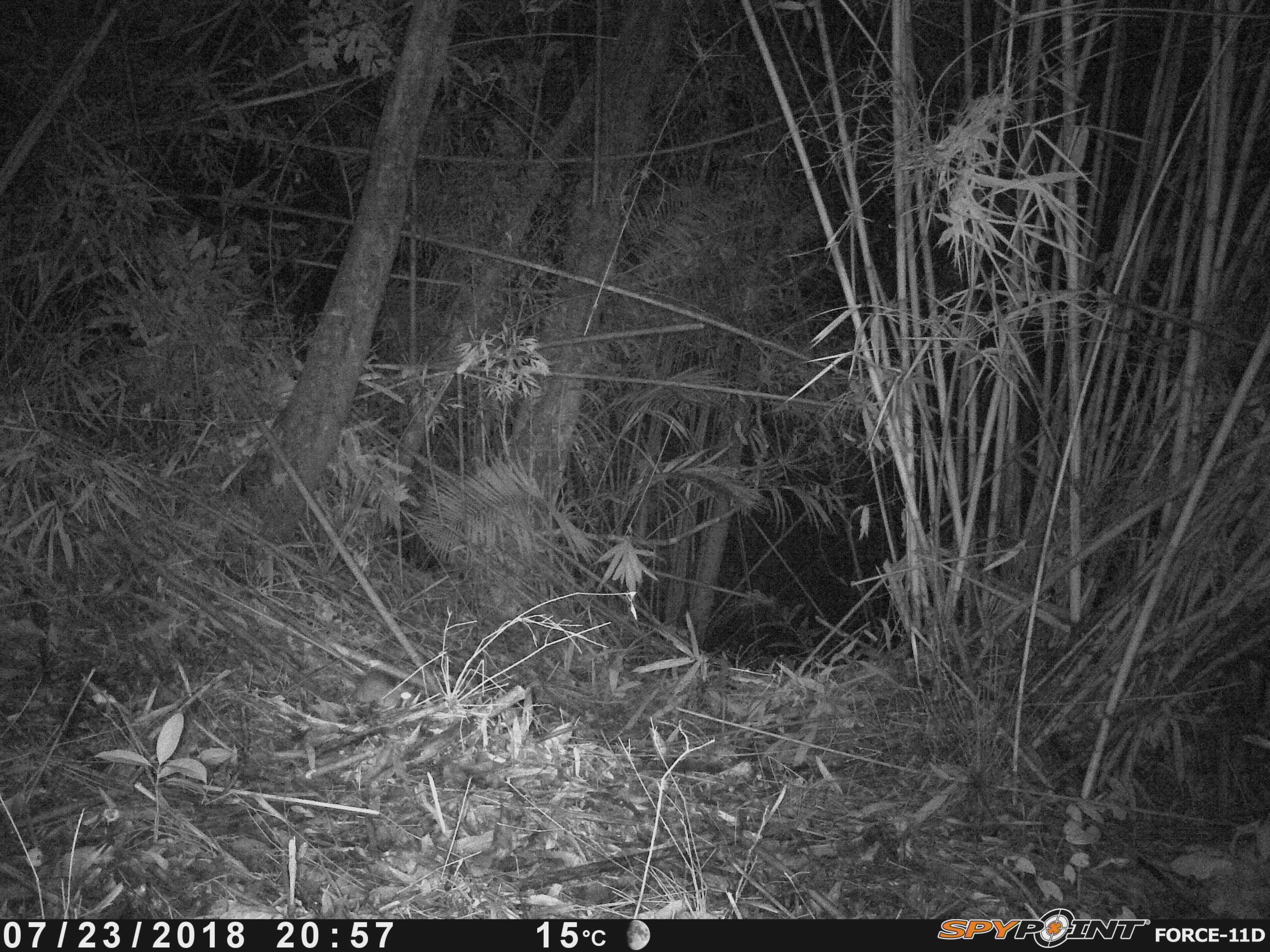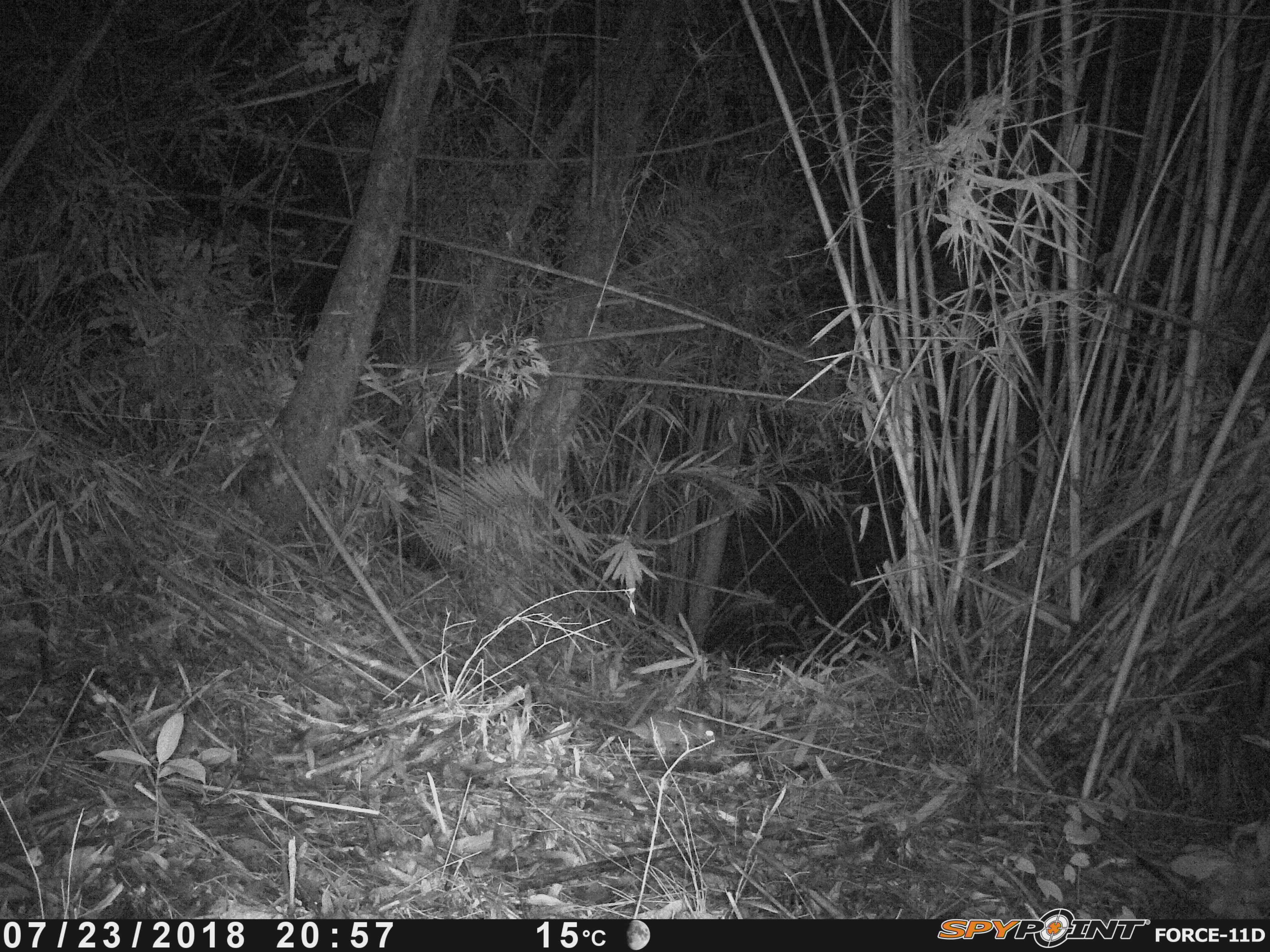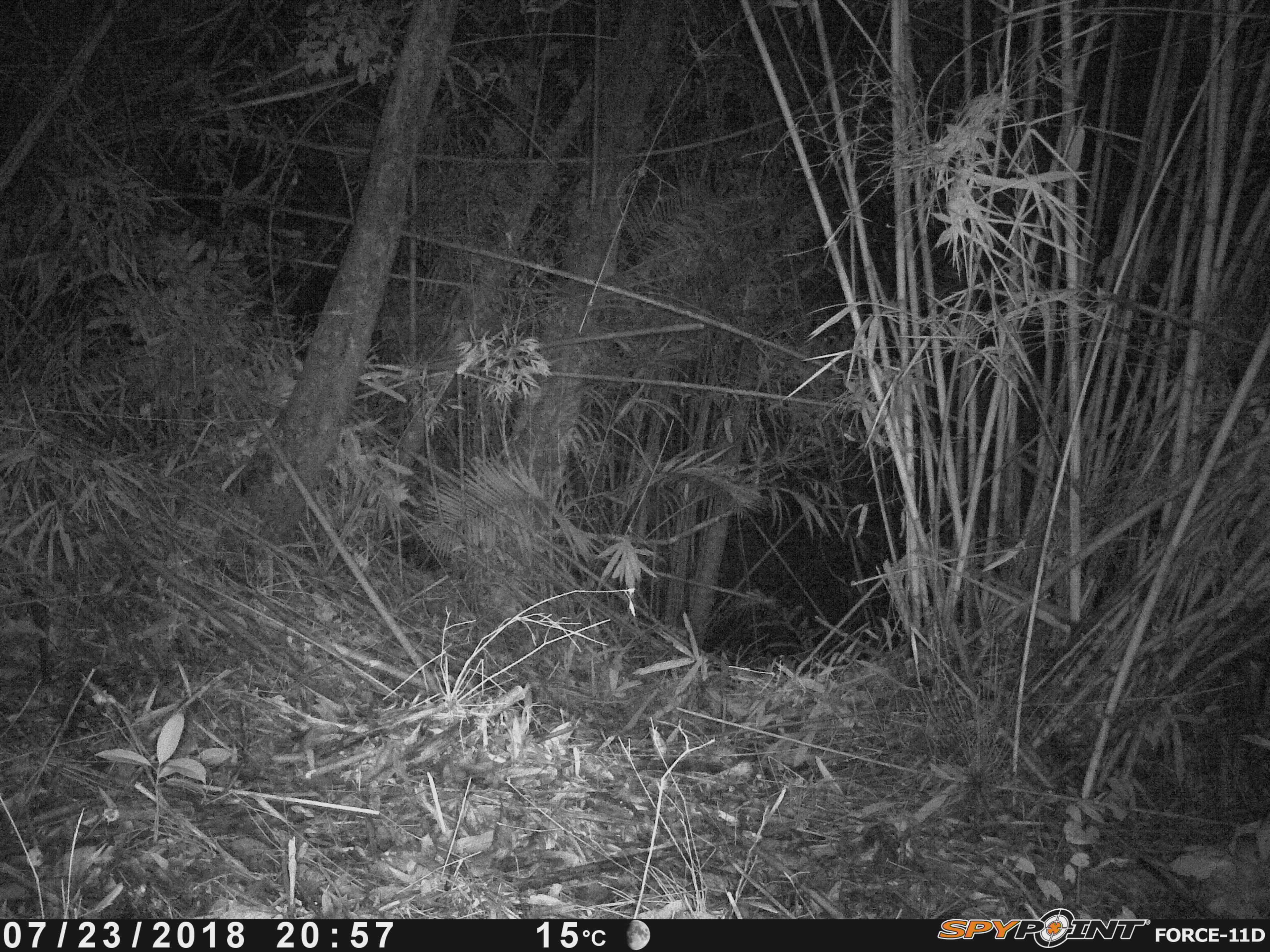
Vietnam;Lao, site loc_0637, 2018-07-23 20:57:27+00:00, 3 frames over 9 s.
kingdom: Animalia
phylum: Chordata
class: Mammalia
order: Rodentia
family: Muridae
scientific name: Muridae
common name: old-world mice and rats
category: unidentified murid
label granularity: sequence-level